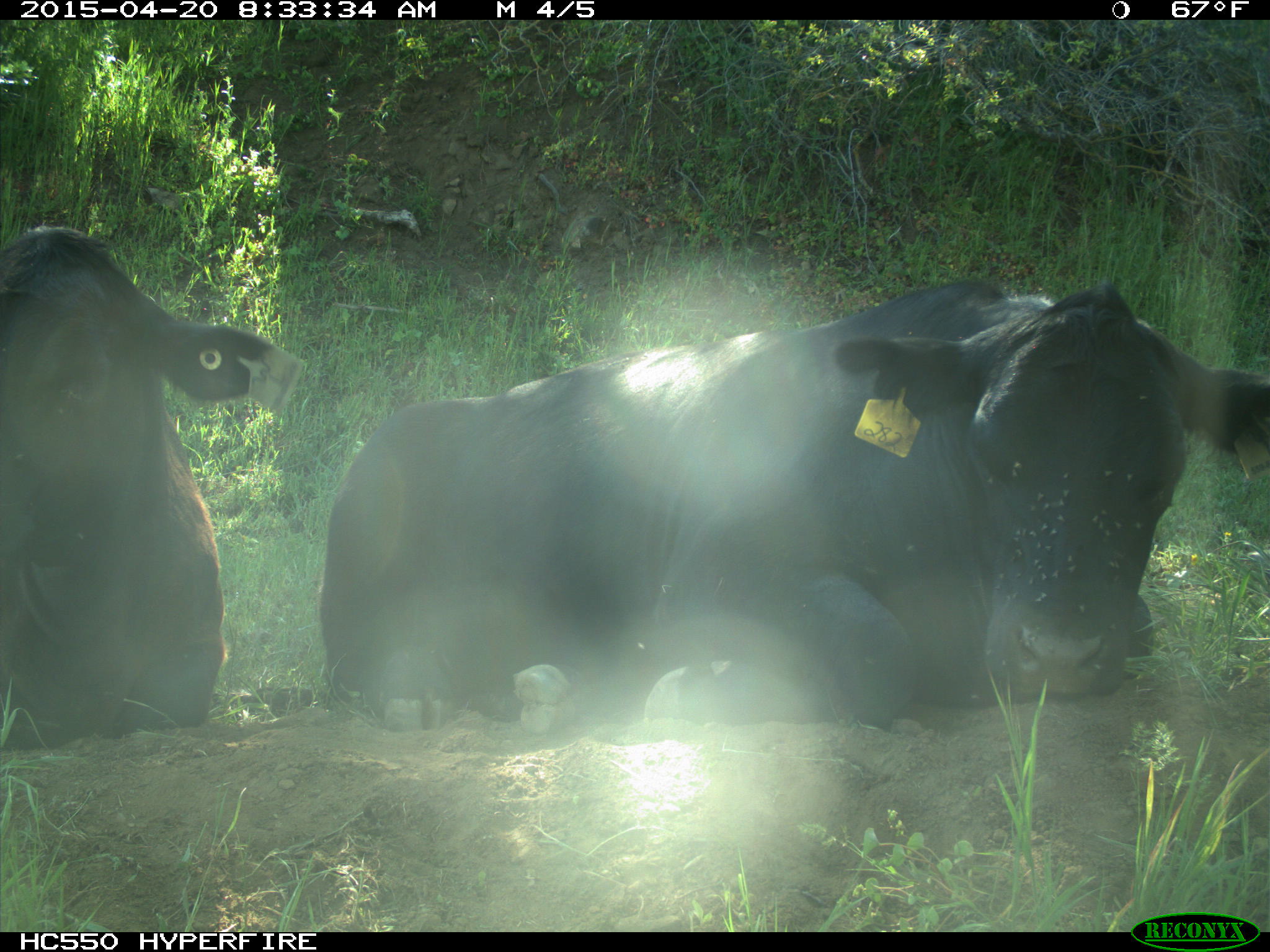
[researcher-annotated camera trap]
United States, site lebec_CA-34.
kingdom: Animalia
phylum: Chordata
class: Mammalia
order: Artiodactyla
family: Bovidae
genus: Bos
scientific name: Bos taurus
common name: domestic cow